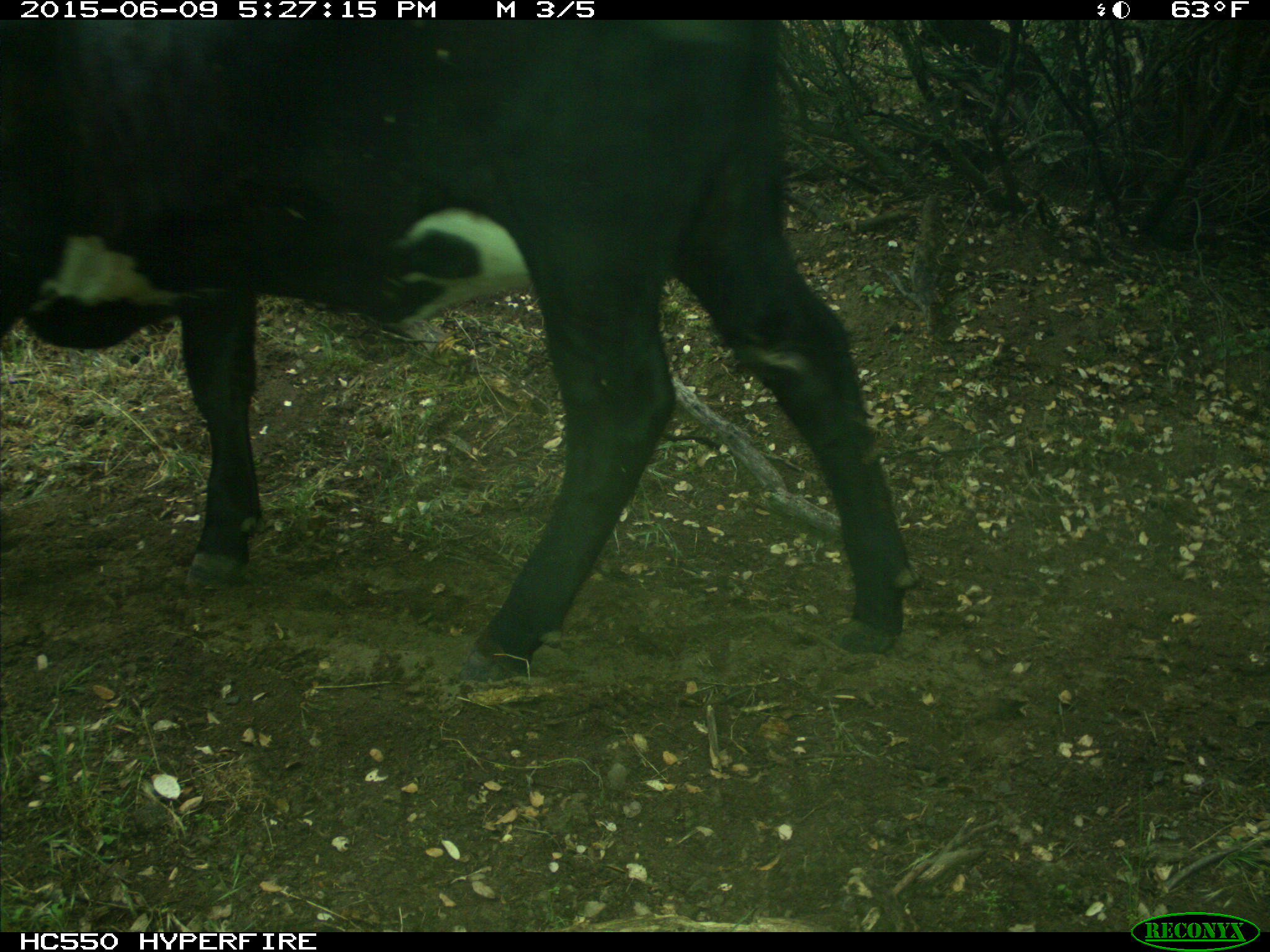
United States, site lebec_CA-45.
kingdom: Animalia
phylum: Chordata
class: Mammalia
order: Artiodactyla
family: Bovidae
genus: Bos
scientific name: Bos taurus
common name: domestic cow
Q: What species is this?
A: Bos taurus (domestic cow).